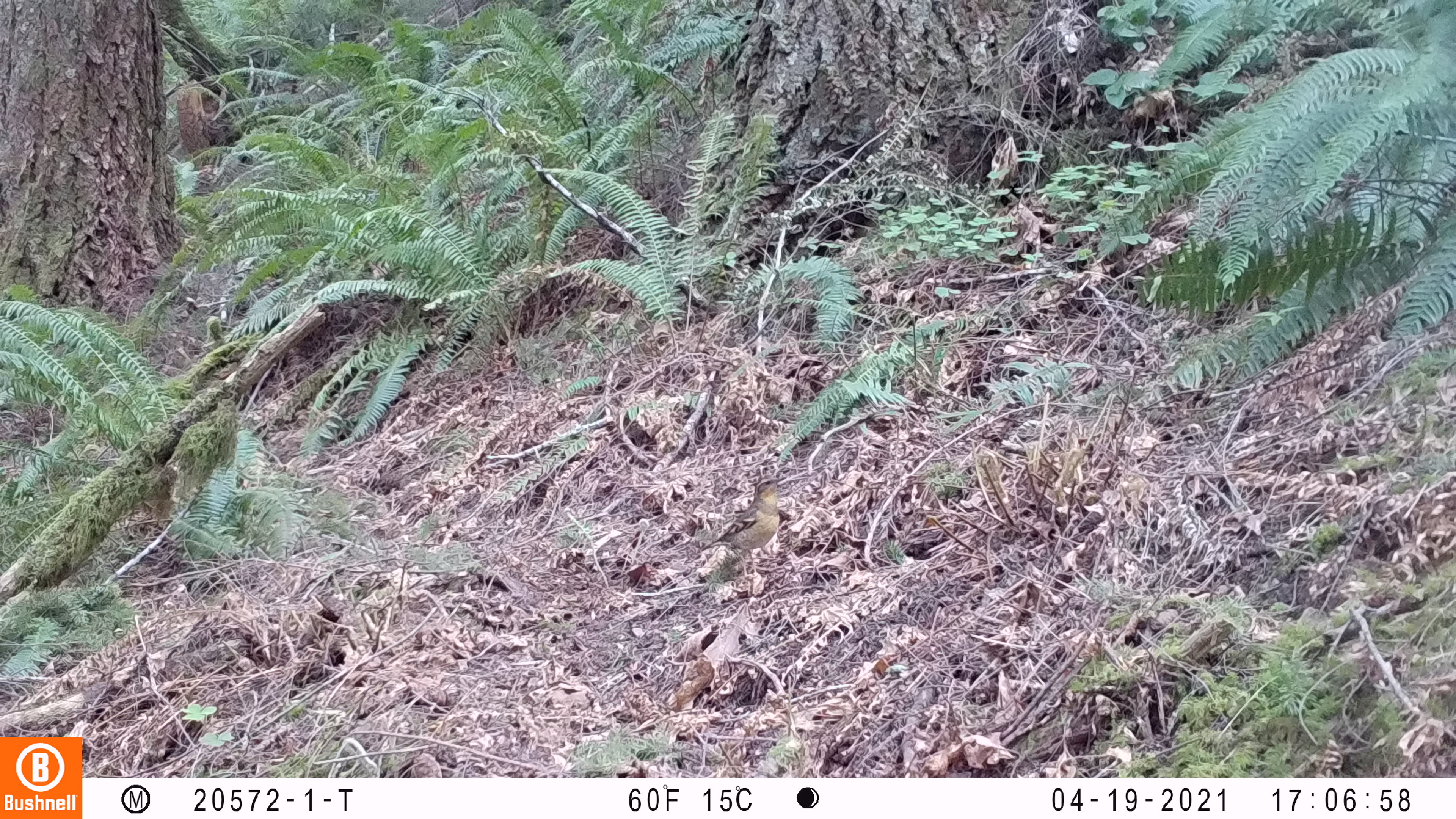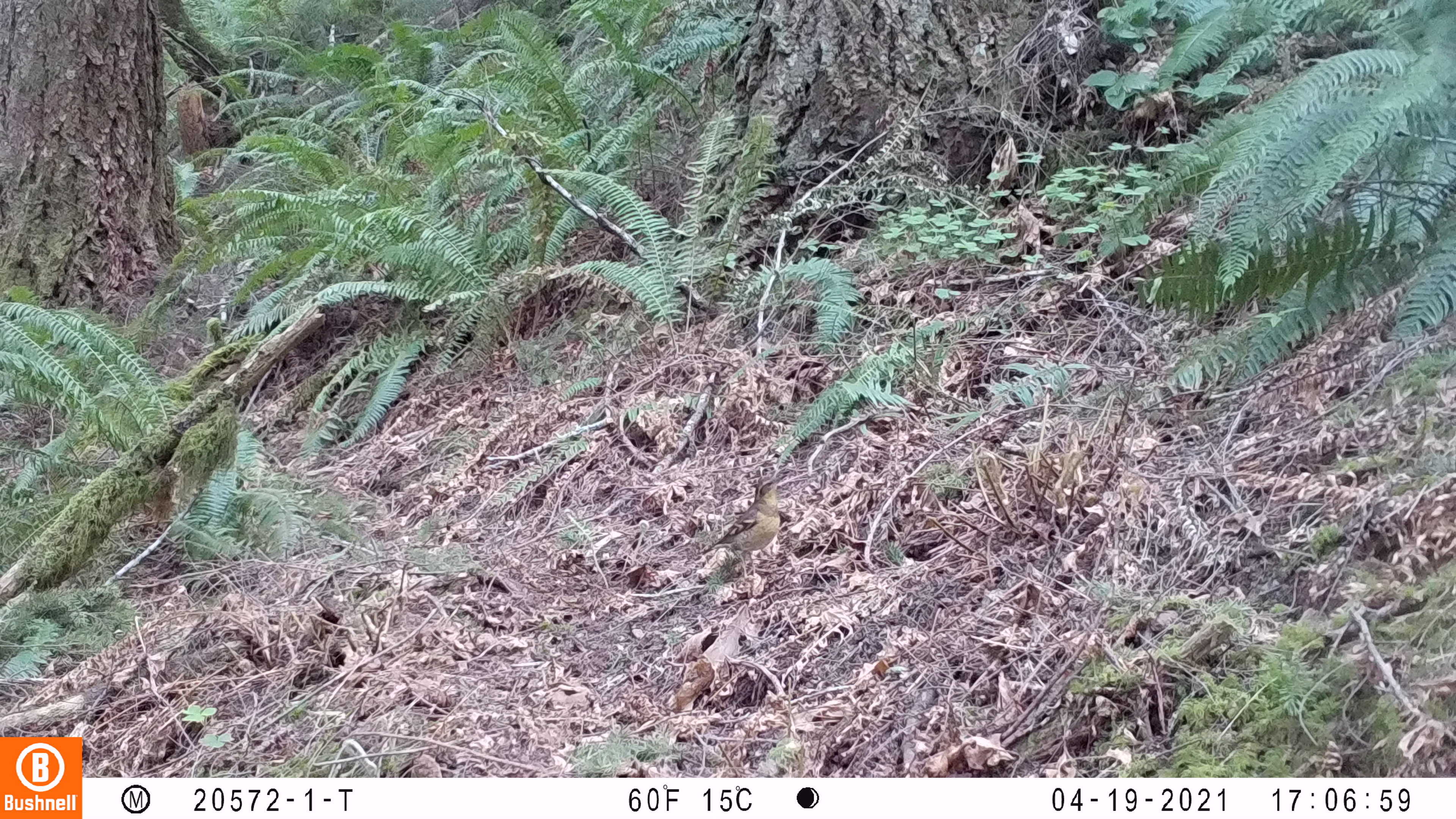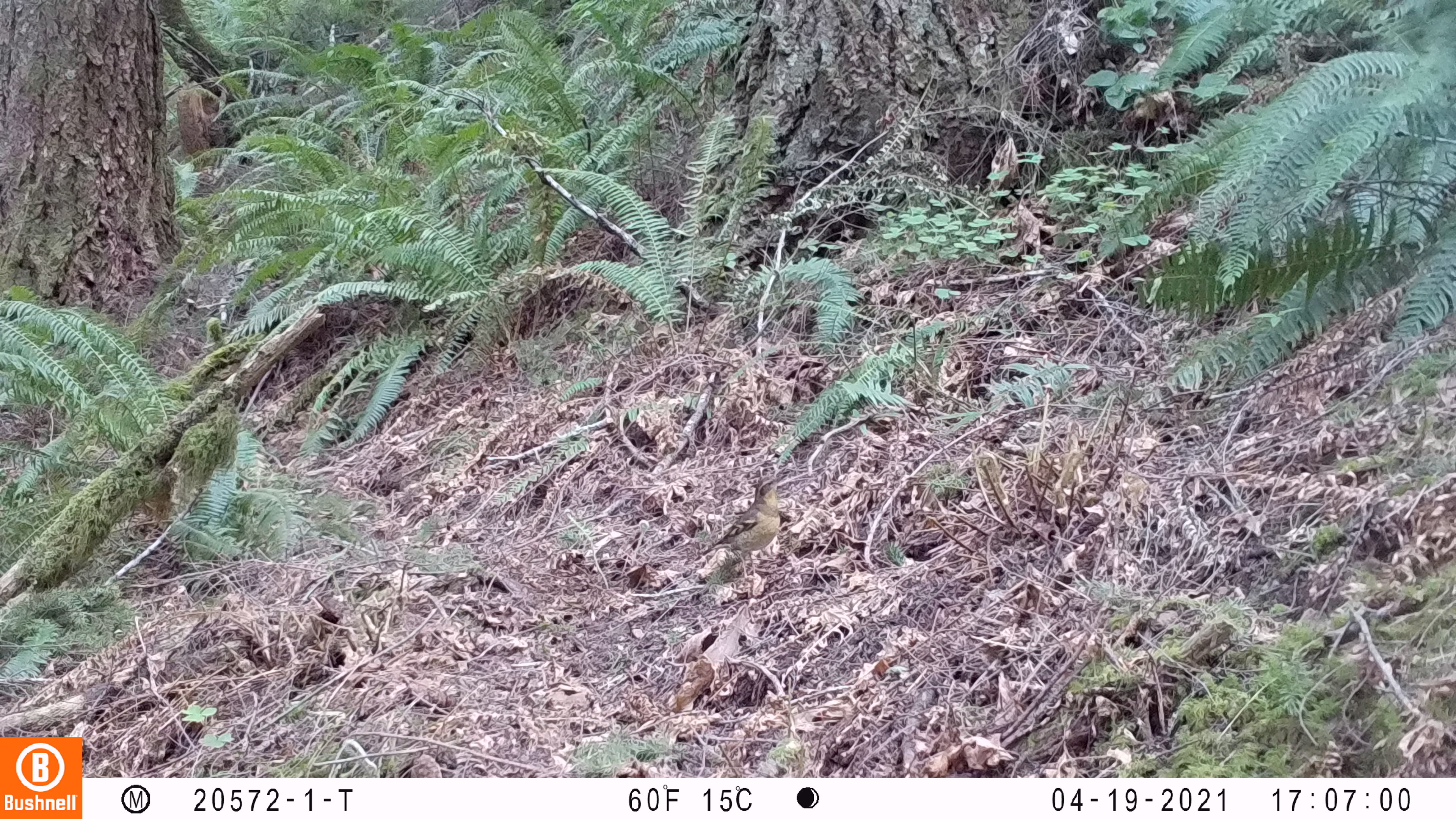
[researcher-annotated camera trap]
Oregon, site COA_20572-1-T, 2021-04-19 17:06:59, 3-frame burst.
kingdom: Animalia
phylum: Chordata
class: Aves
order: Passeriformes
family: Turdidae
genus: Ixoreus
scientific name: Ixoreus naevius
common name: varied thrush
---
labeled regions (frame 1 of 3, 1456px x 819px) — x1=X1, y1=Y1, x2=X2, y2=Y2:
varied thrush: x1=700, y1=467, x2=795, y2=580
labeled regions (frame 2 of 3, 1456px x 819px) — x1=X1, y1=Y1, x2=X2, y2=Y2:
varied thrush: x1=695, y1=466, x2=792, y2=593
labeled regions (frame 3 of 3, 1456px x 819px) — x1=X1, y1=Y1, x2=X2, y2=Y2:
varied thrush: x1=697, y1=466, x2=793, y2=591